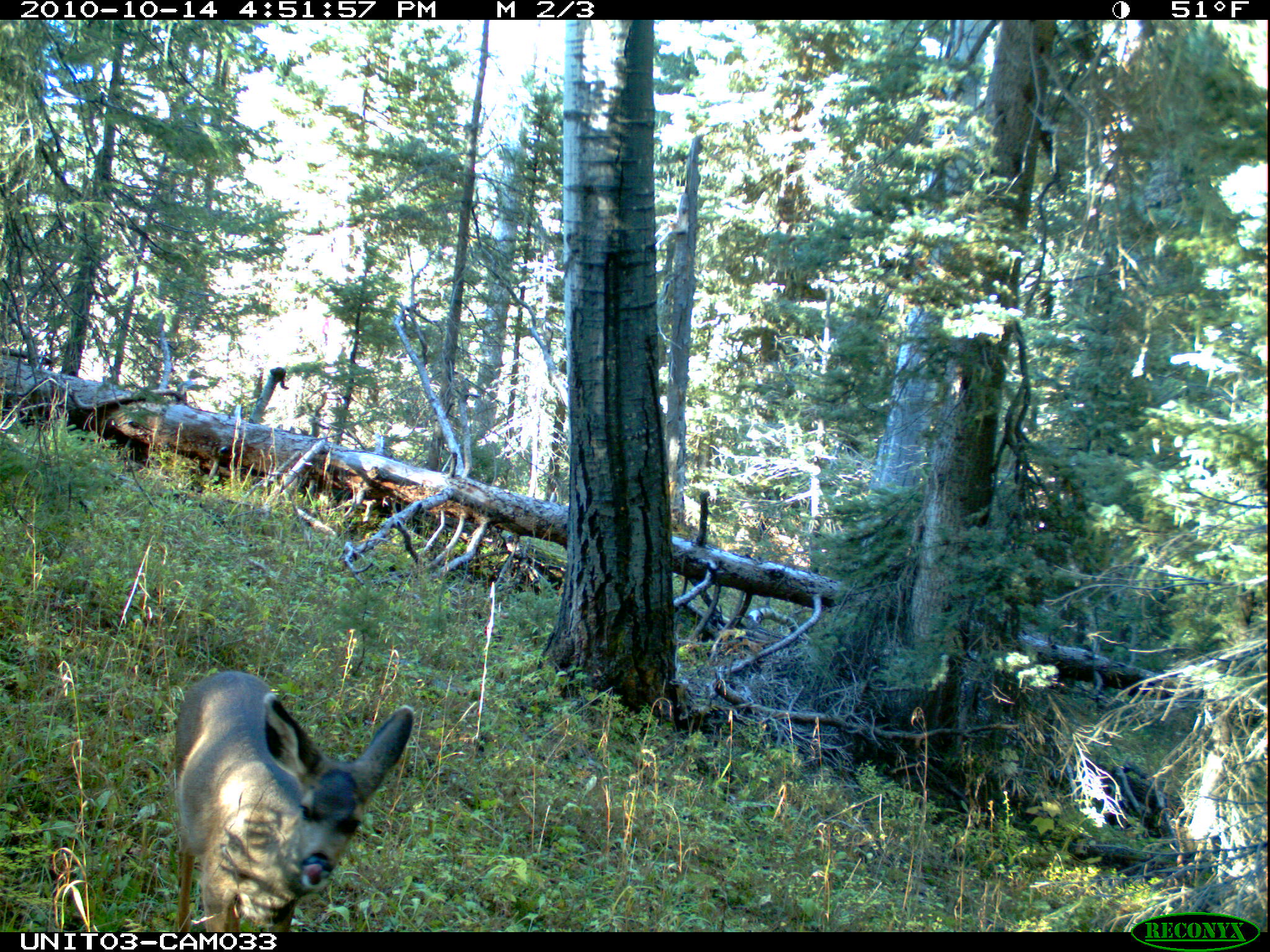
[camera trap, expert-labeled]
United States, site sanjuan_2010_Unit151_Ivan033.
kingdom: Animalia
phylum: Chordata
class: Mammalia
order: Artiodactyla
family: Cervidae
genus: Odocoileus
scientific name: Odocoileus hemionus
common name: mule deer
Odocoileus hemionus (mule deer).